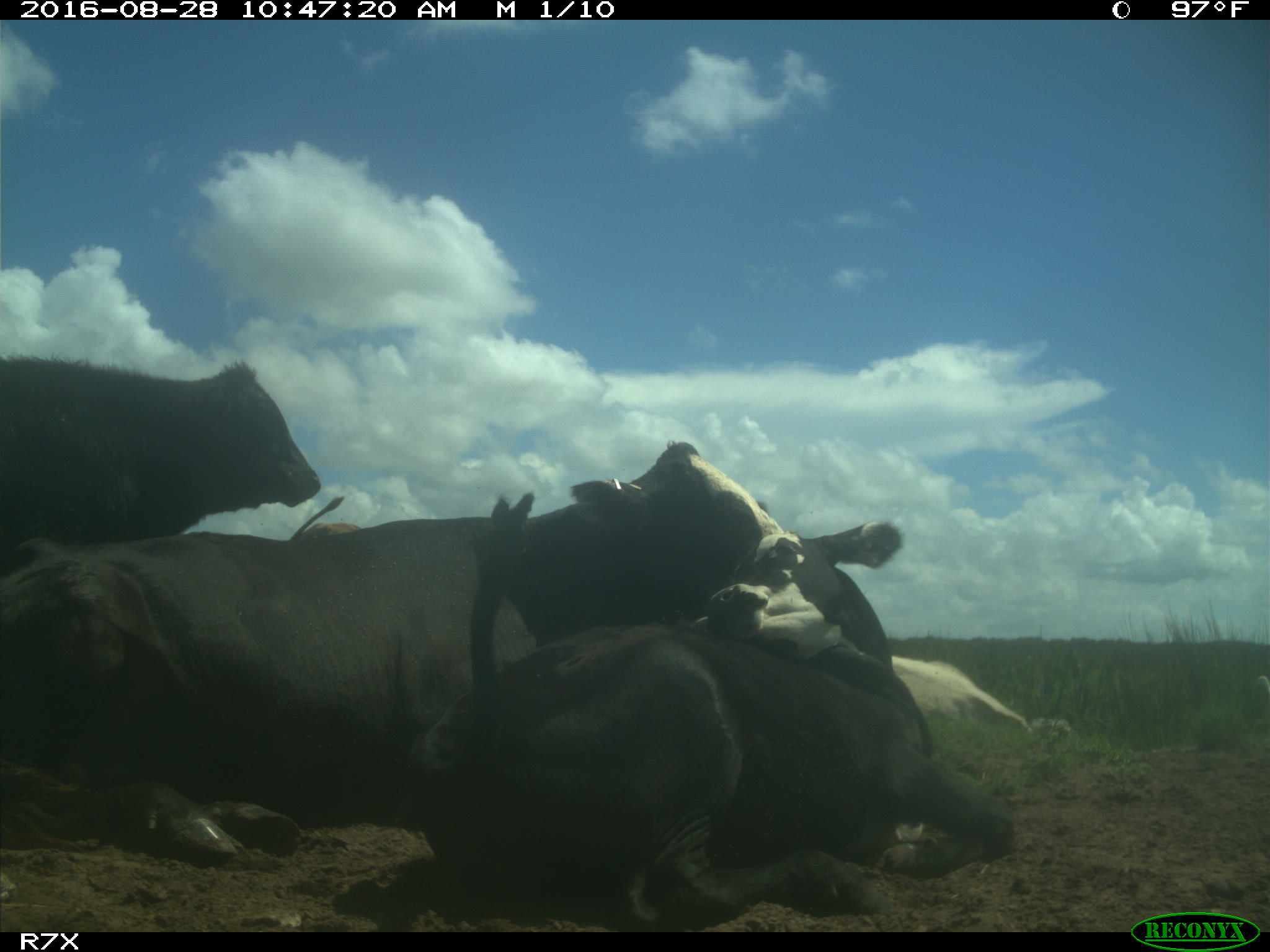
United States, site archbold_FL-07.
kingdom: Animalia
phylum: Chordata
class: Mammalia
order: Artiodactyla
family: Bovidae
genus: Bos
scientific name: Bos taurus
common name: domestic cow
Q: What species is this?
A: Bos taurus (domestic cow).